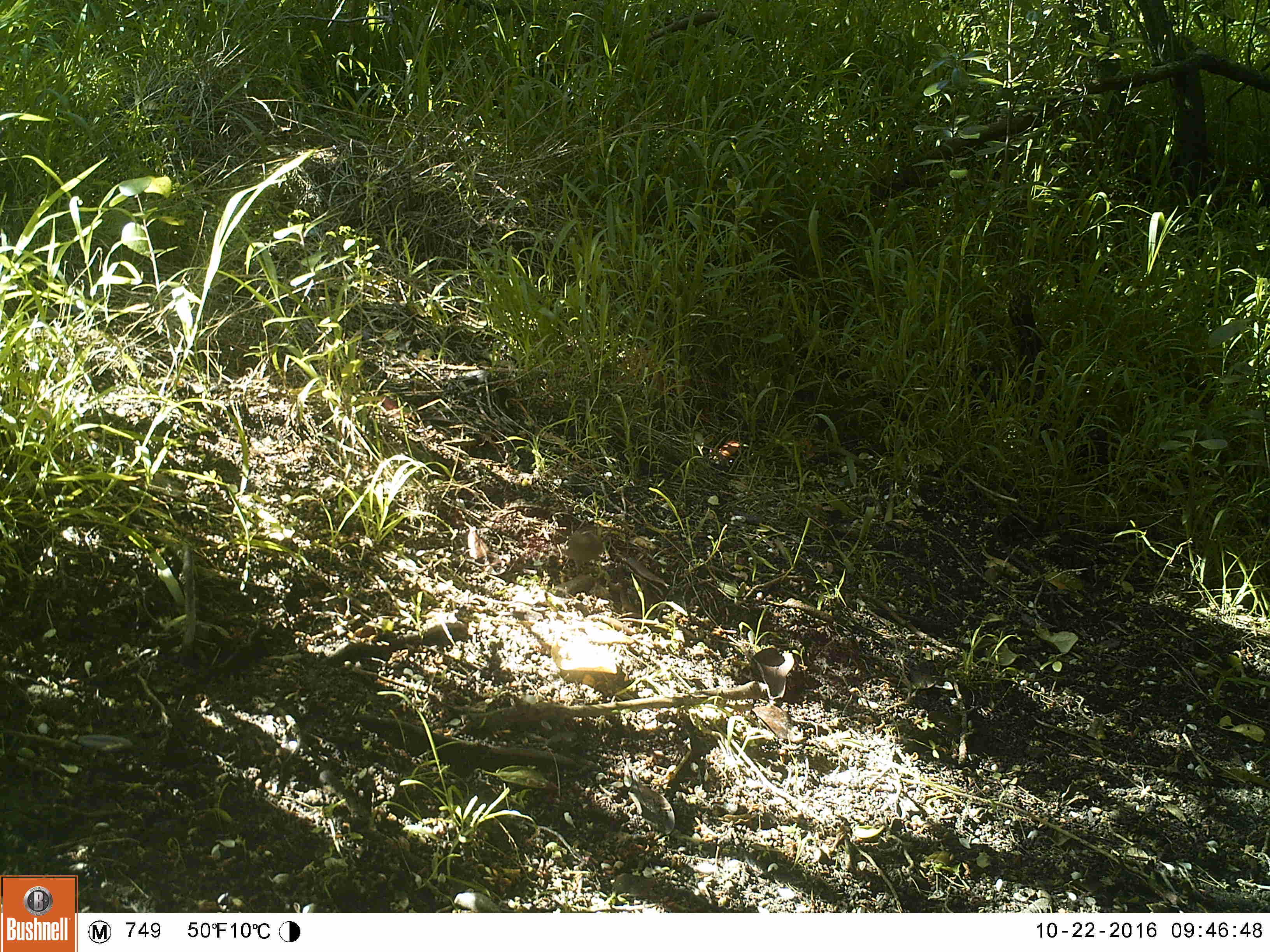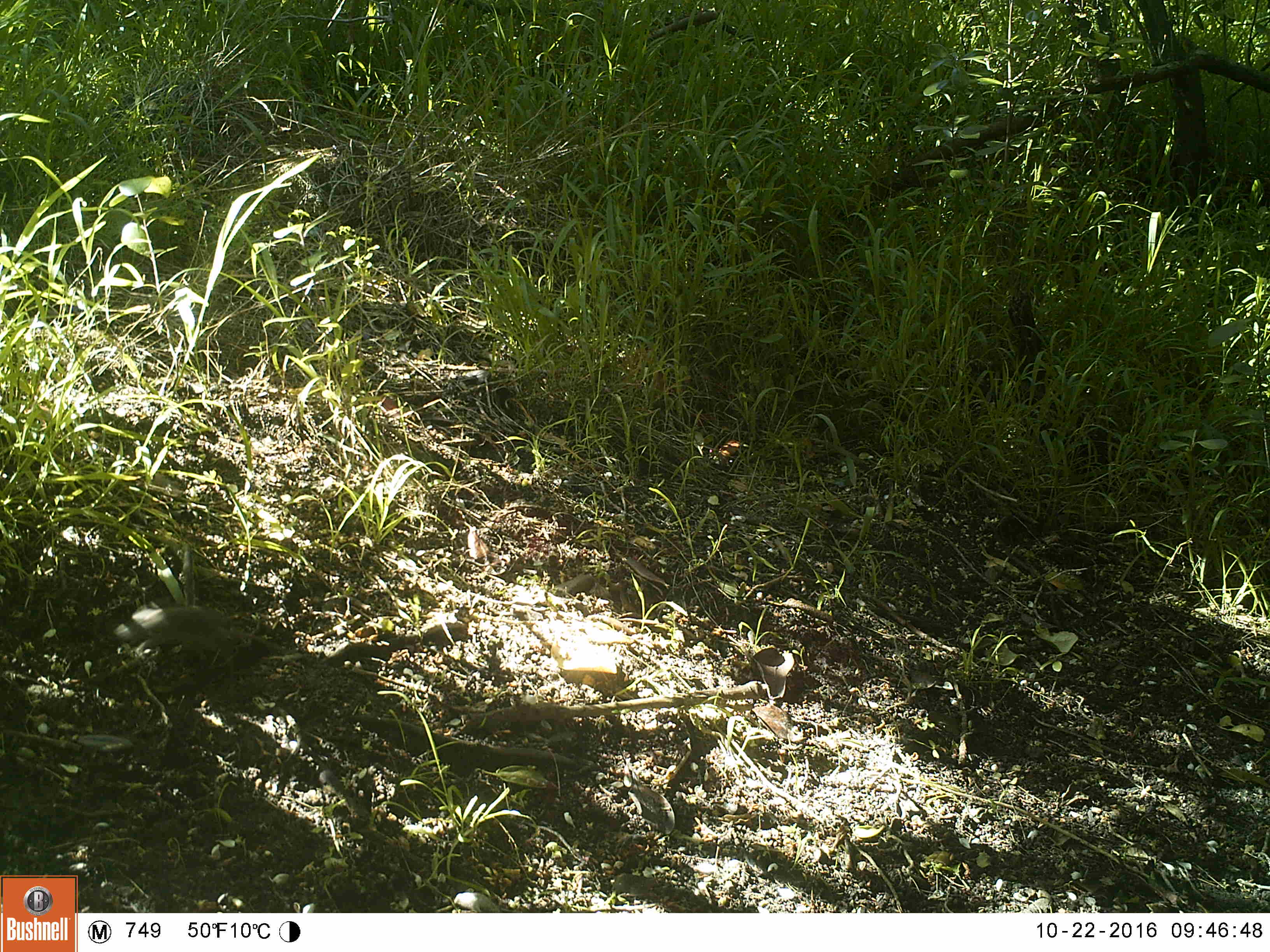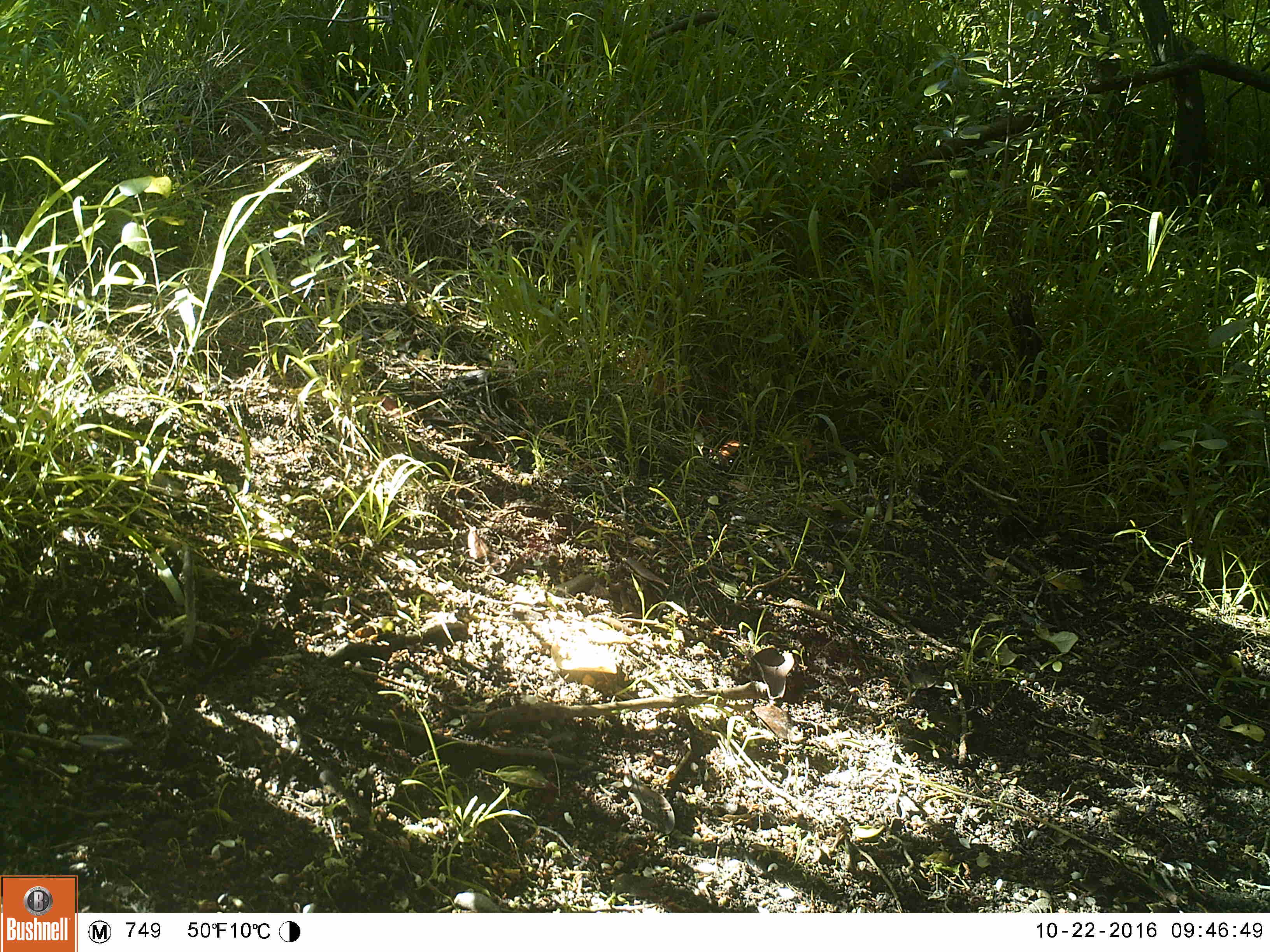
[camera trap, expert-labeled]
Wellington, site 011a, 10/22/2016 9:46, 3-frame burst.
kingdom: Animalia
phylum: Chordata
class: Mammalia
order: Rodentia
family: Muridae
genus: Mus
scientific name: Mus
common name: mouse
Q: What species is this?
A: Mouse (Mus).